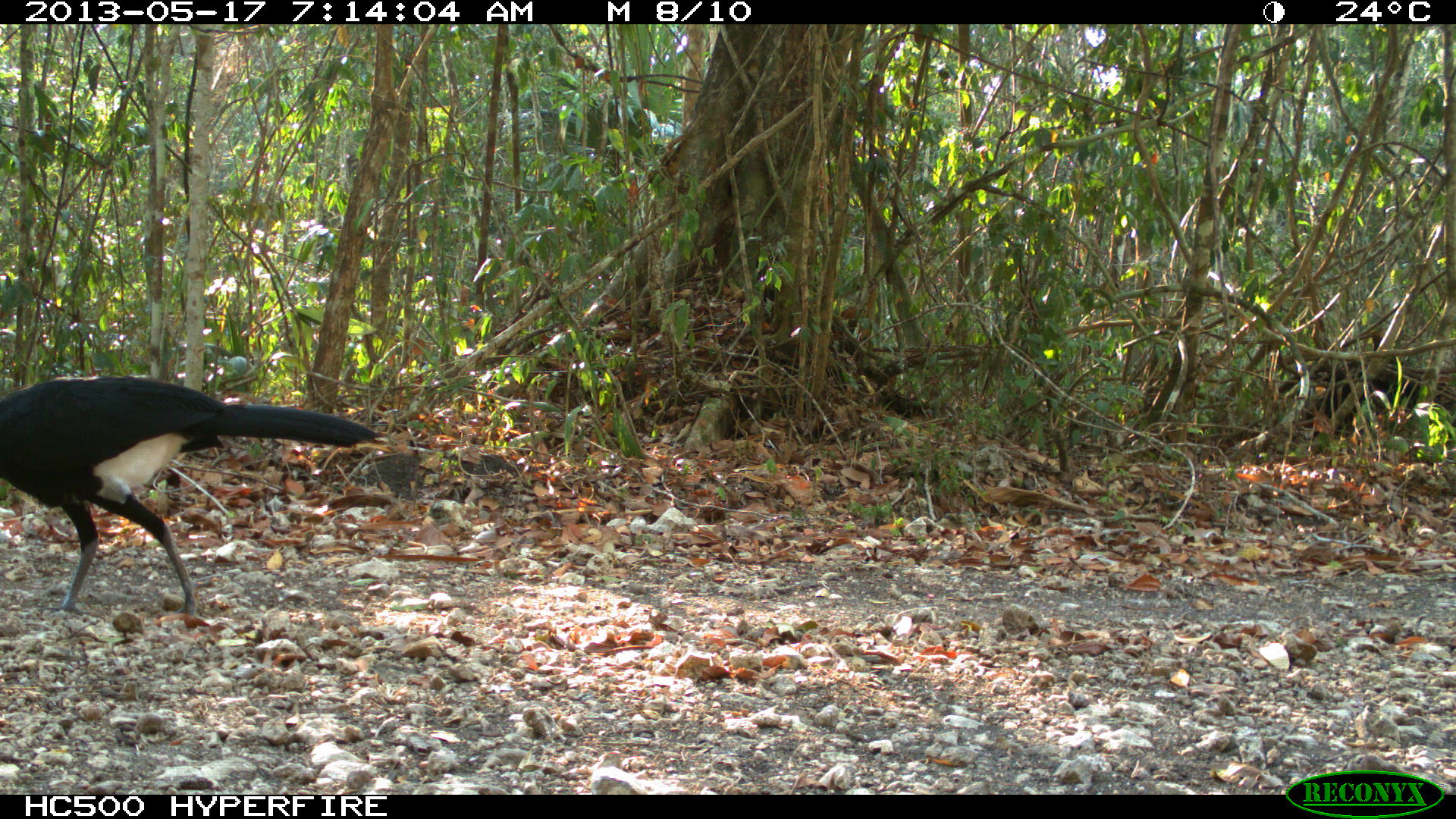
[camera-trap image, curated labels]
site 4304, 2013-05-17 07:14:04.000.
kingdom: Animalia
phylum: Chordata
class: Aves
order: Galliformes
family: Cracidae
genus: Crax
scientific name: Crax rubra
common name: great curassow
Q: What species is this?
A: Crax rubra (great curassow).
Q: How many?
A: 1.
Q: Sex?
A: Male.